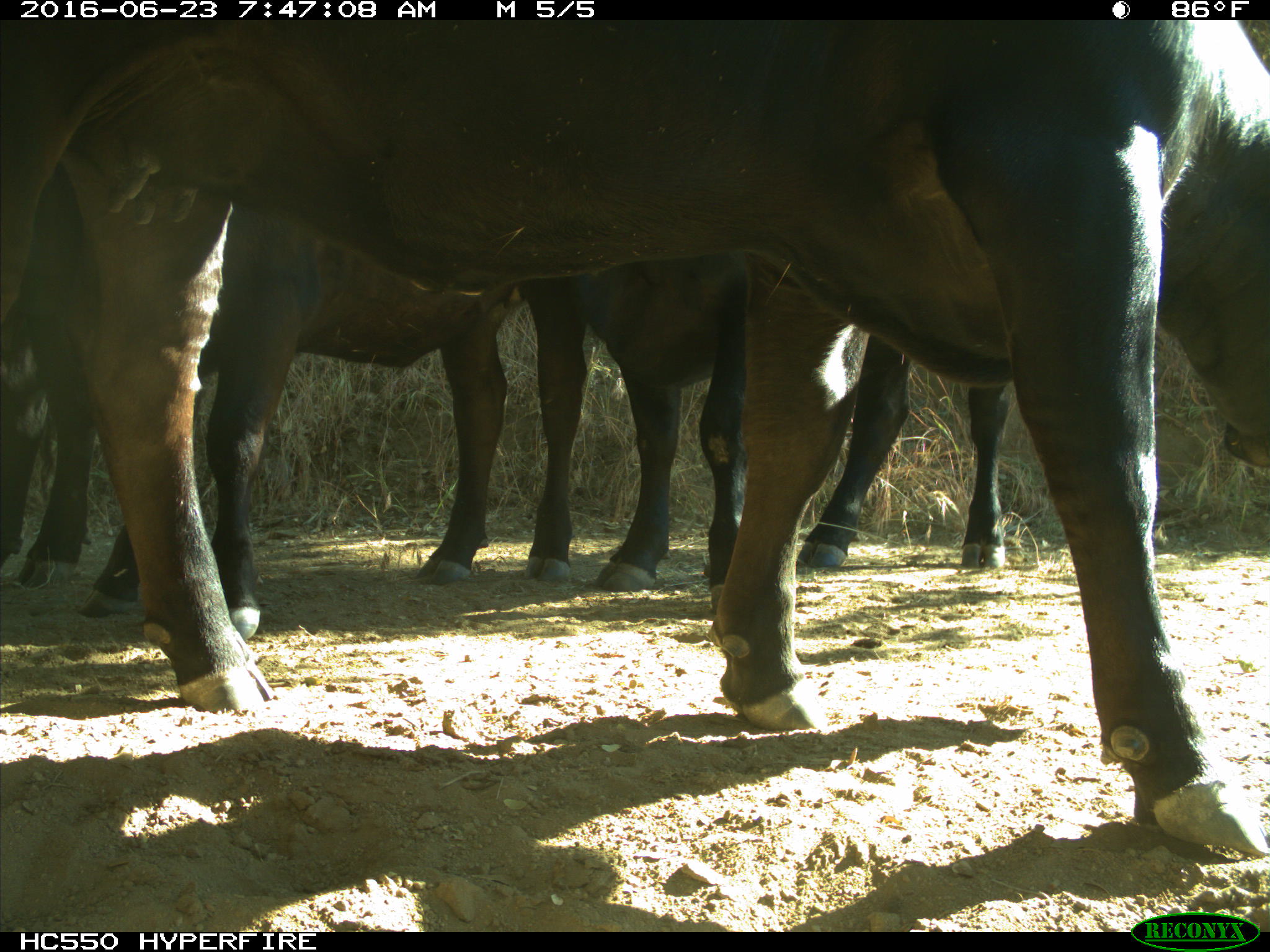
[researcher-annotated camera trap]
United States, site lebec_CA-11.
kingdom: Animalia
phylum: Chordata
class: Mammalia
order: Artiodactyla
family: Bovidae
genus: Bos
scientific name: Bos taurus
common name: domestic cow